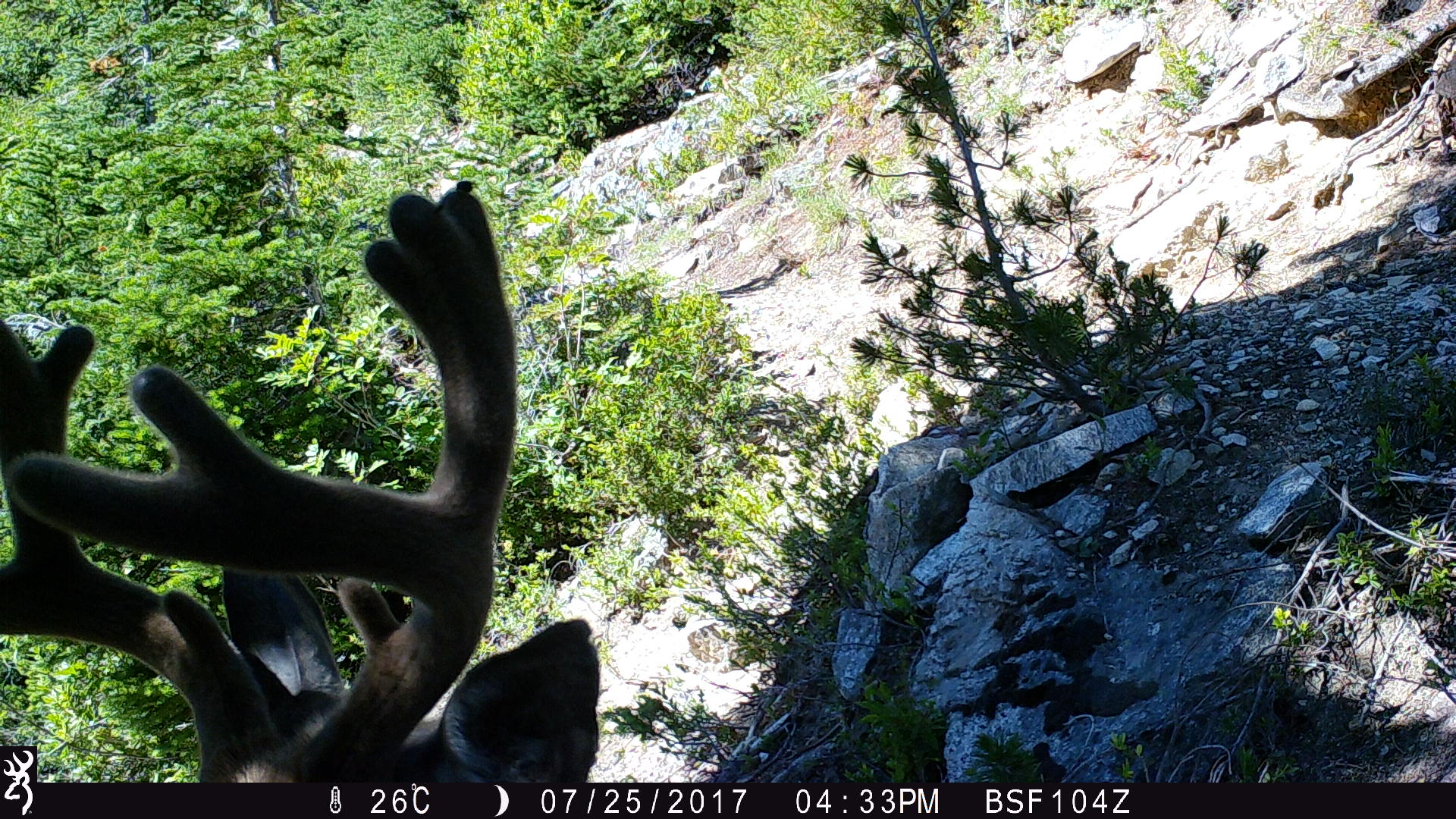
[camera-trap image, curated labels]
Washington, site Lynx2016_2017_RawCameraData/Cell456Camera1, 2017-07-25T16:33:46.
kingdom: Animalia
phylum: Chordata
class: Mammalia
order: Artiodactyla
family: Cervidae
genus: Odocoileus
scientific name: Odocoileus hemionus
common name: mule deer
Odocoileus hemionus (mule deer). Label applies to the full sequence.